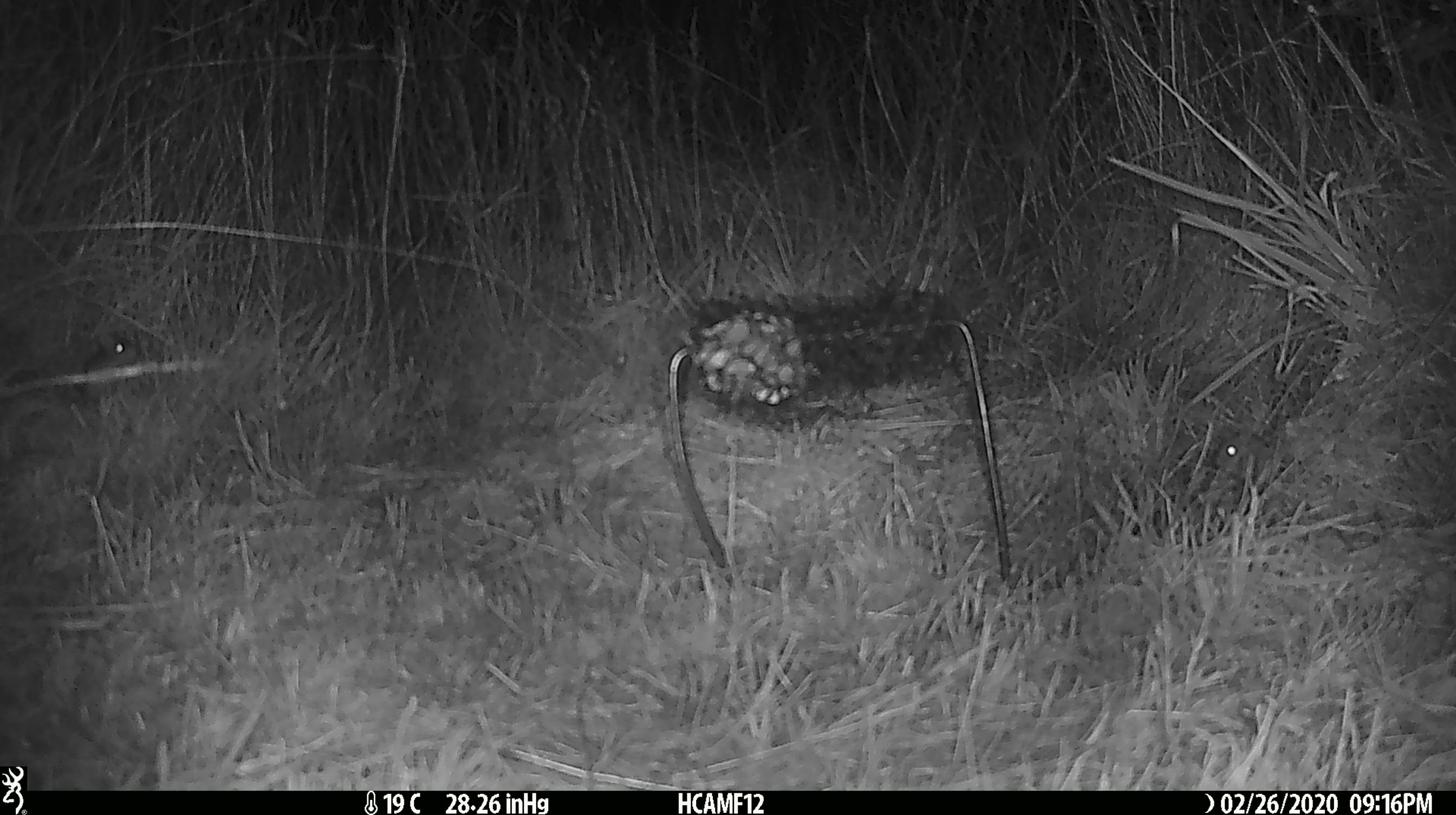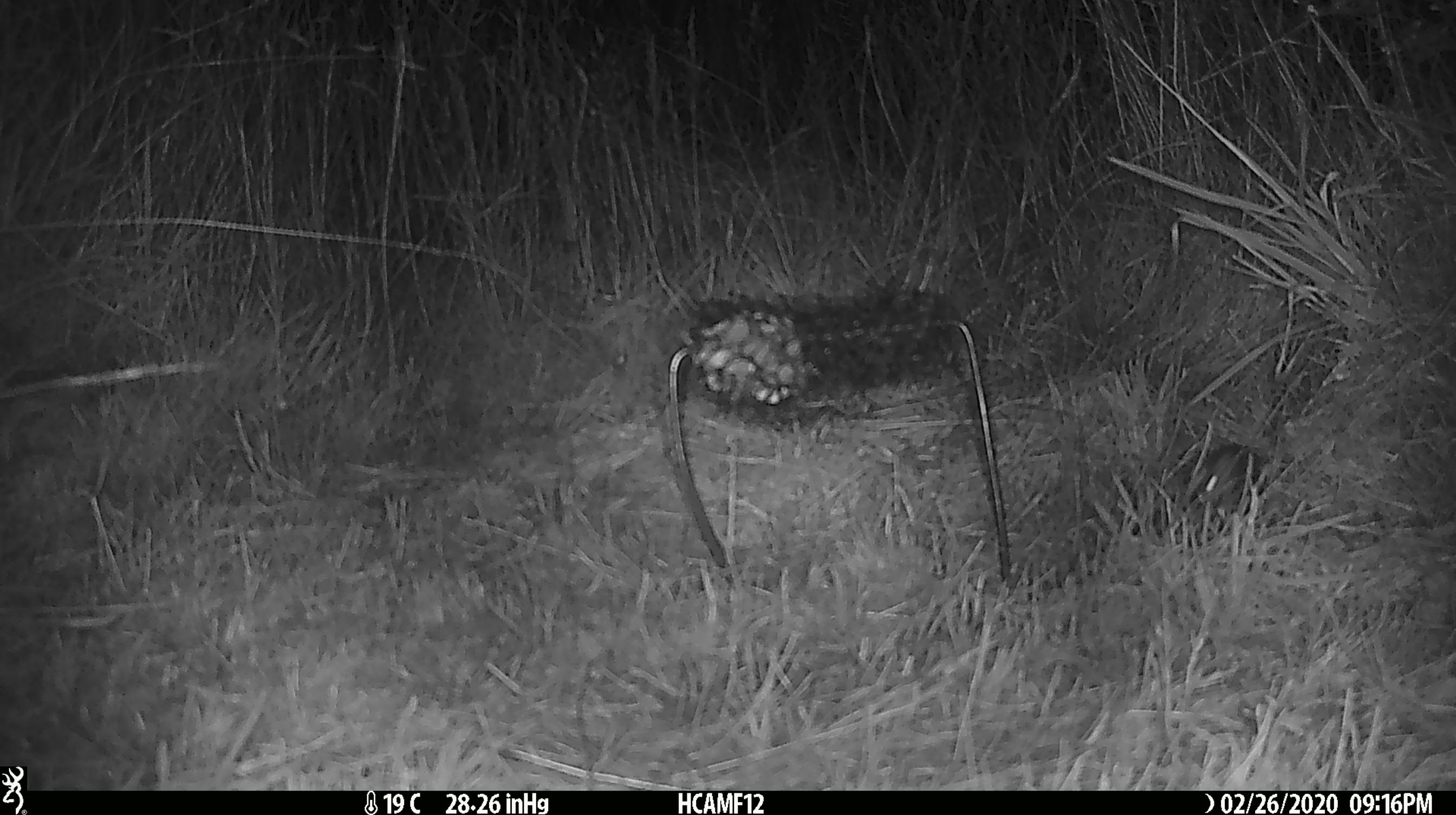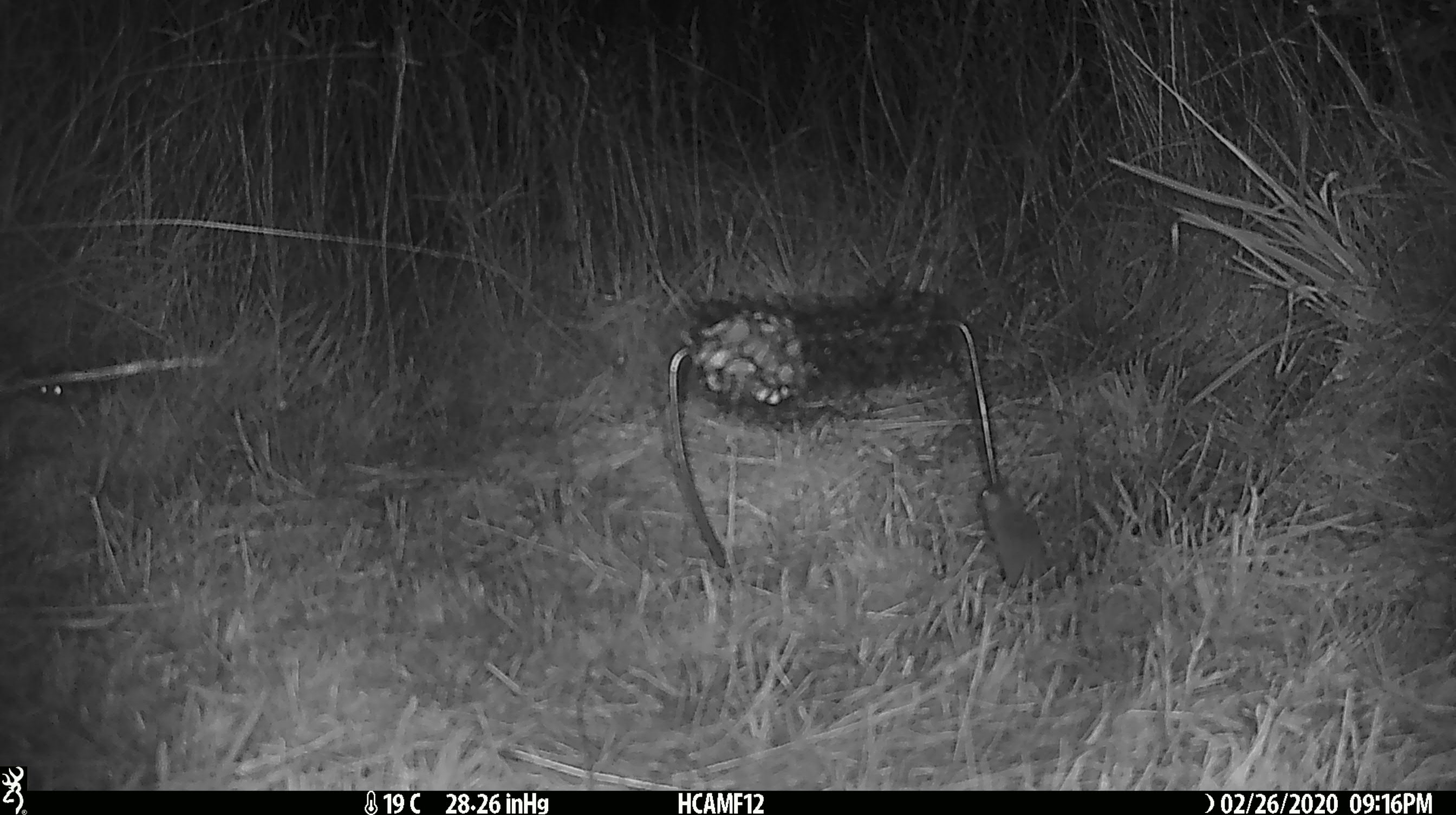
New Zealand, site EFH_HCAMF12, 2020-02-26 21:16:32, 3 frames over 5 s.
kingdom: Animalia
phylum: Chordata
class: Mammalia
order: Rodentia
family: Muridae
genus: Mus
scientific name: Mus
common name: mouse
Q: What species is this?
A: Mouse (Mus).